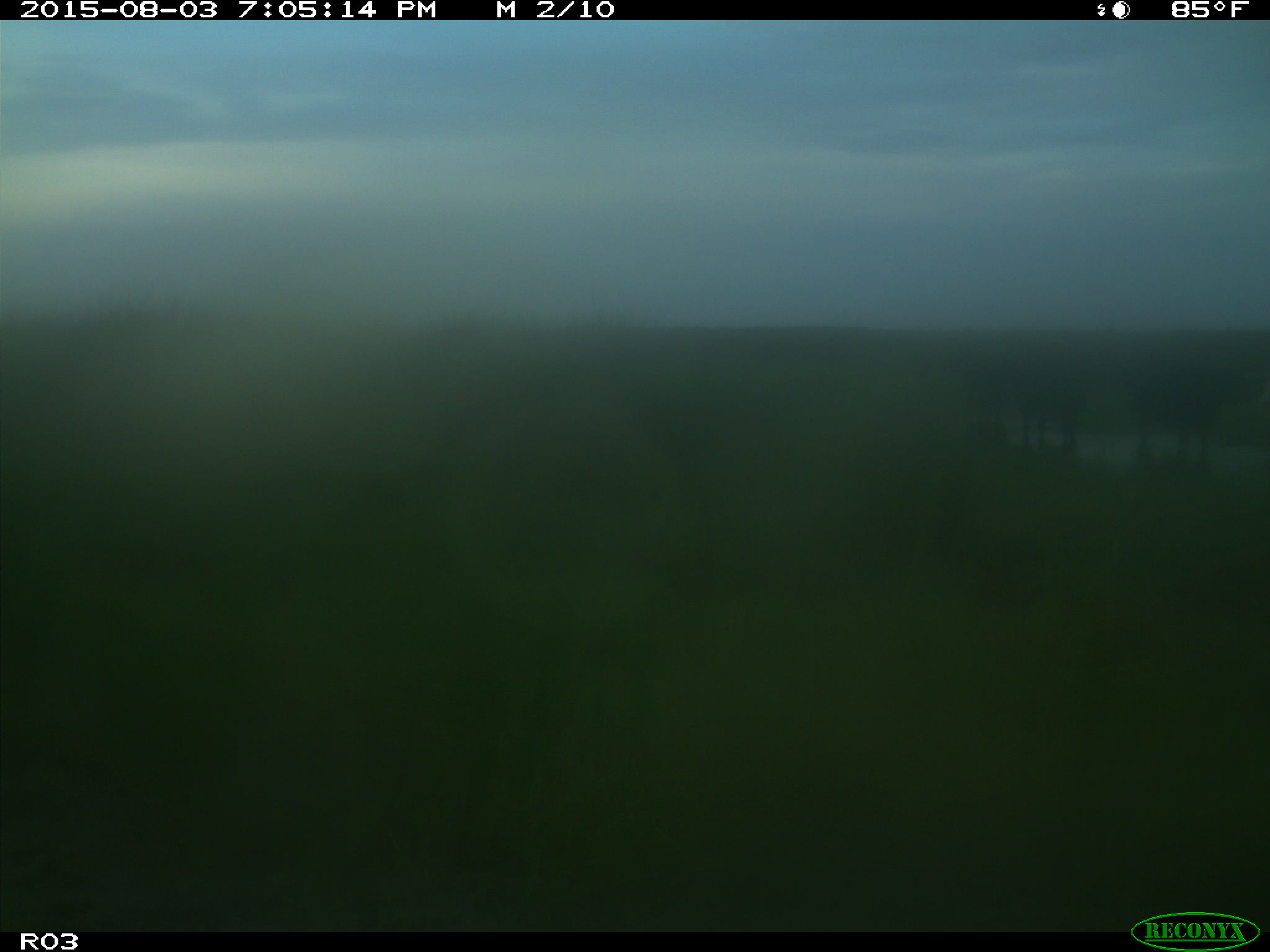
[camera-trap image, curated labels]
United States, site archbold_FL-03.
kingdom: Animalia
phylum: Chordata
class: Mammalia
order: Artiodactyla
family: Bovidae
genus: Bos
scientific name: Bos taurus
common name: domestic cow